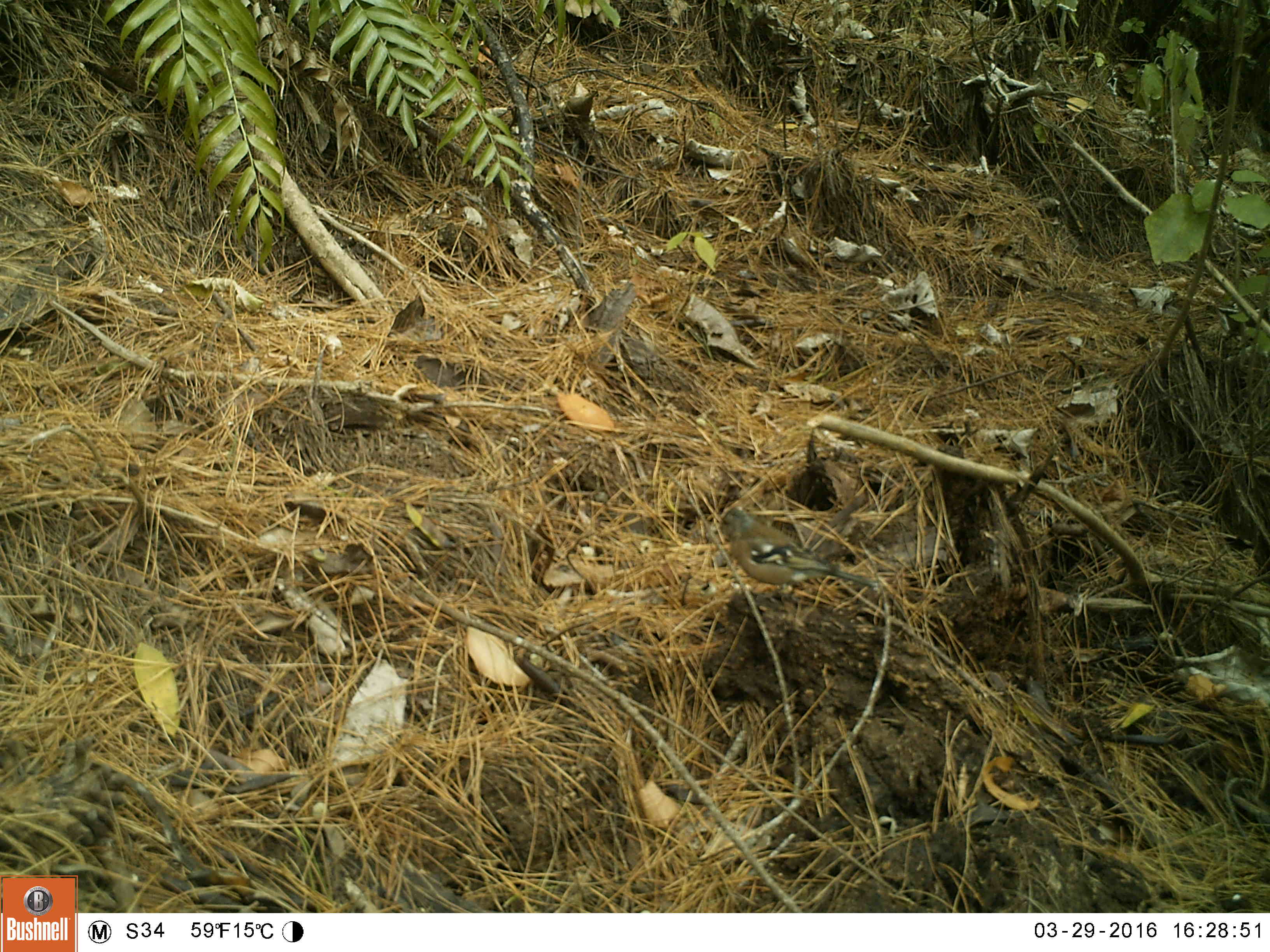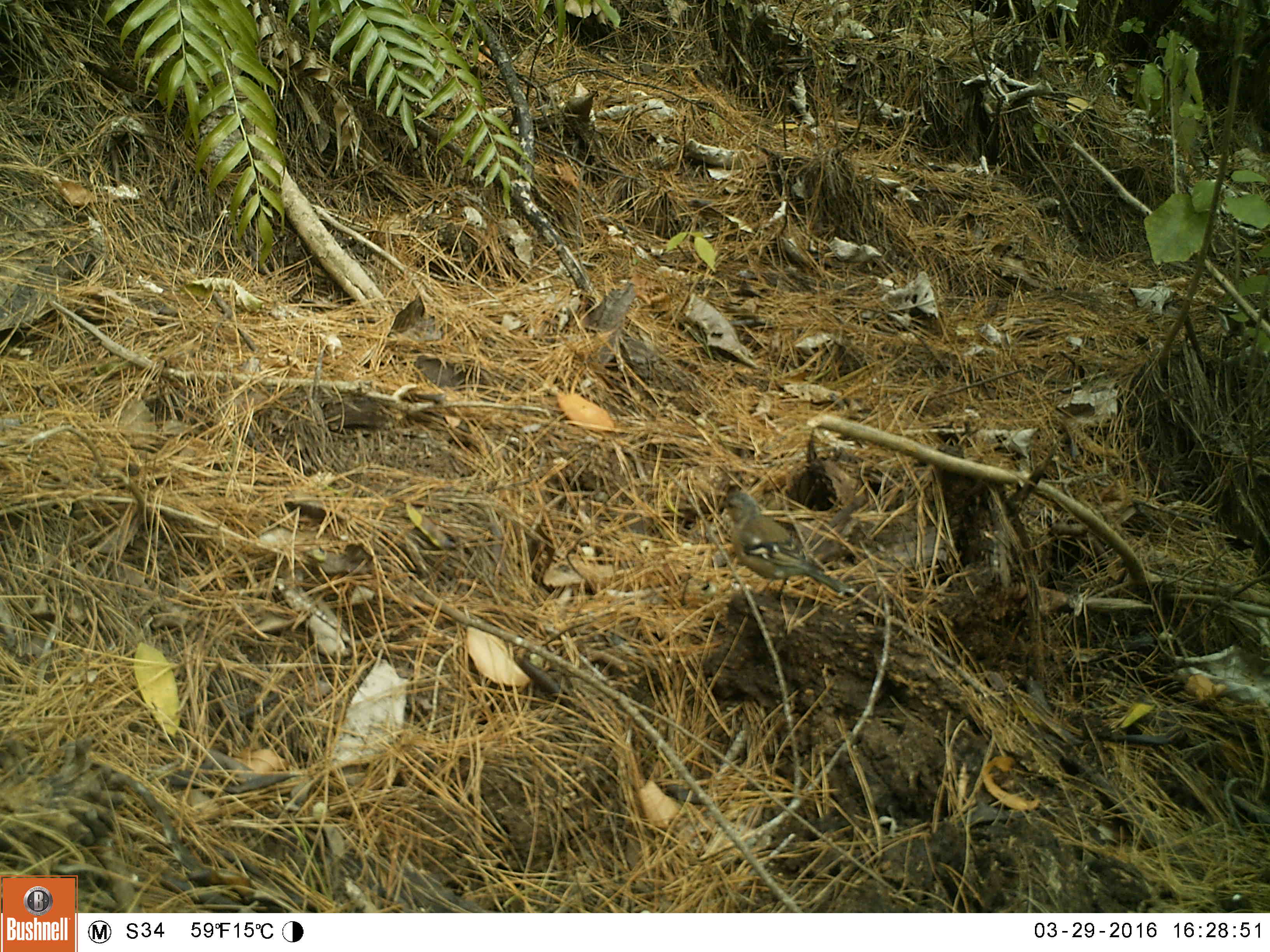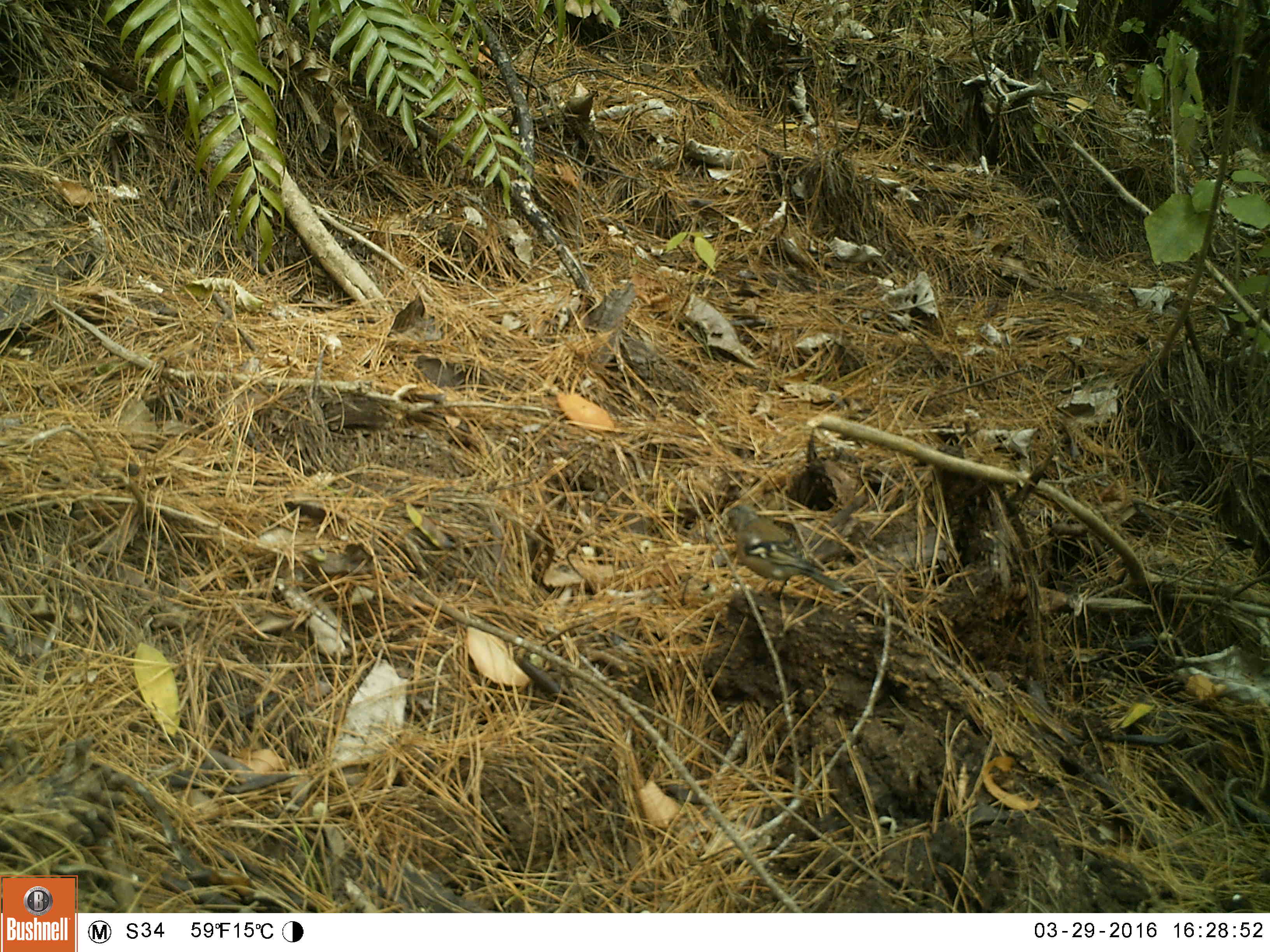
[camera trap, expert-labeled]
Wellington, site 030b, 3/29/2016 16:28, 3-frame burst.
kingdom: Animalia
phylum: Chordata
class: Aves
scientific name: Aves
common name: bird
Bird (Aves).